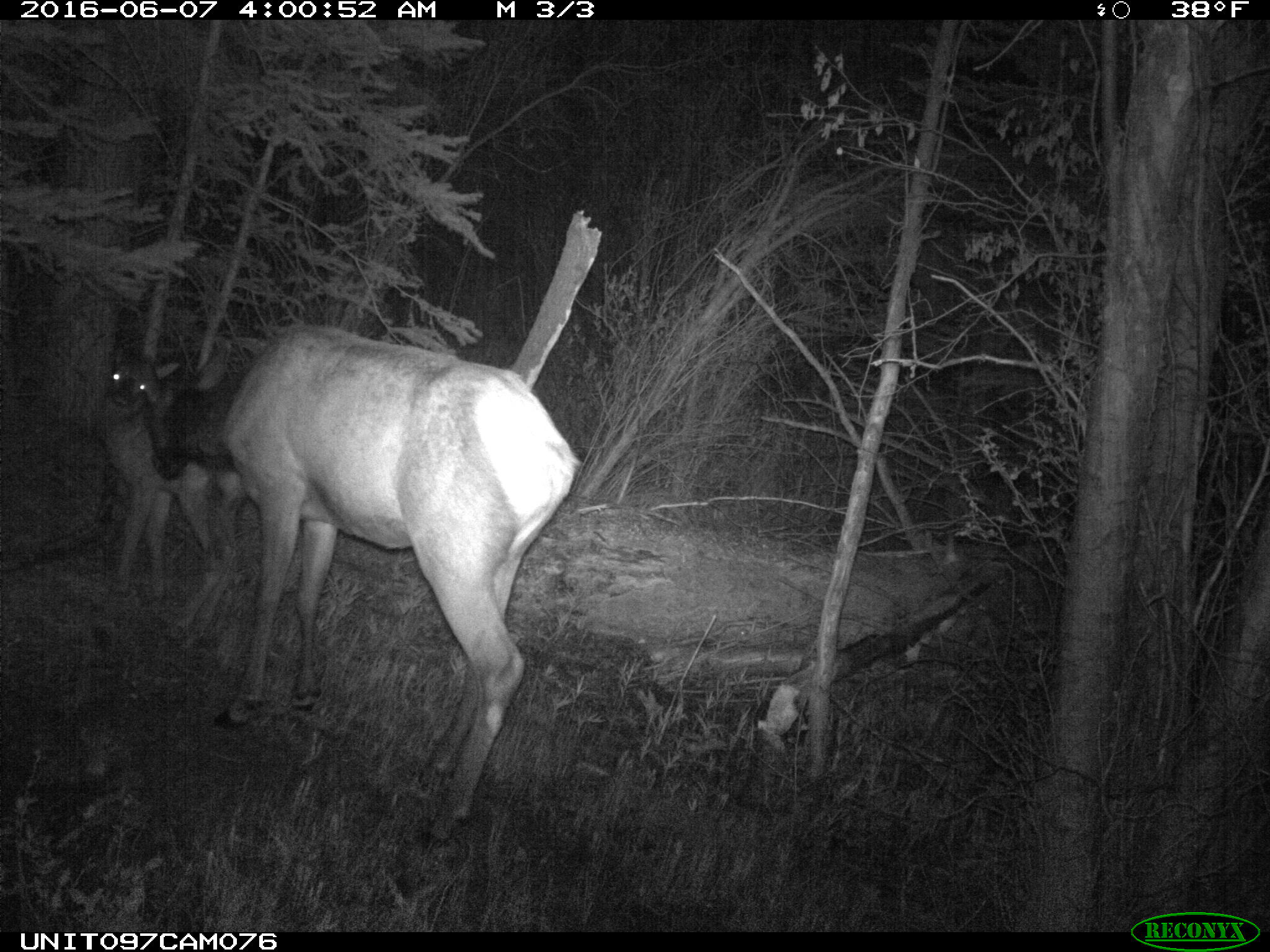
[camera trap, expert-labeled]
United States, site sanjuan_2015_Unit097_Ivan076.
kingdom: Animalia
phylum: Chordata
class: Mammalia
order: Artiodactyla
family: Cervidae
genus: Cervus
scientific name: Cervus elaphus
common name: red deer